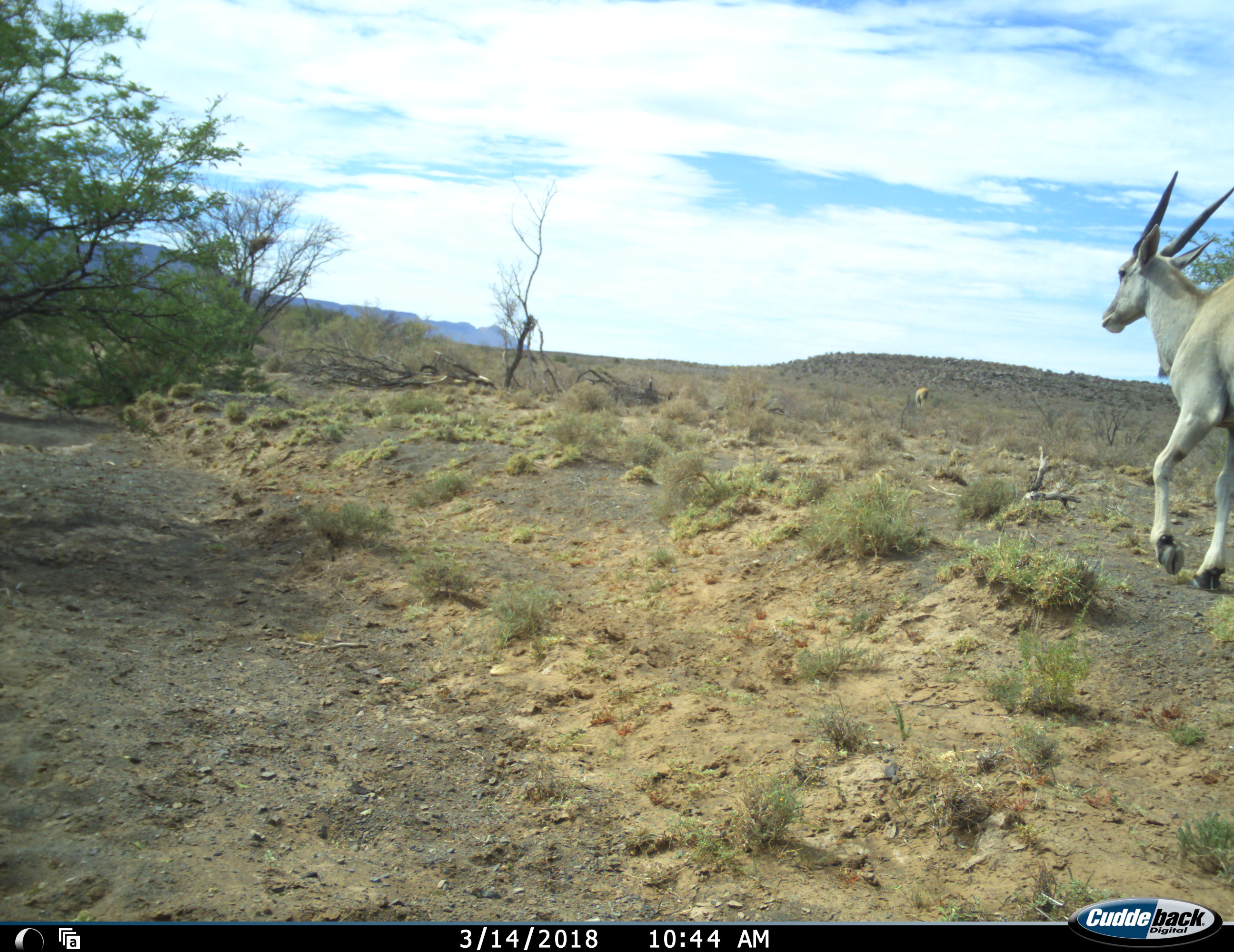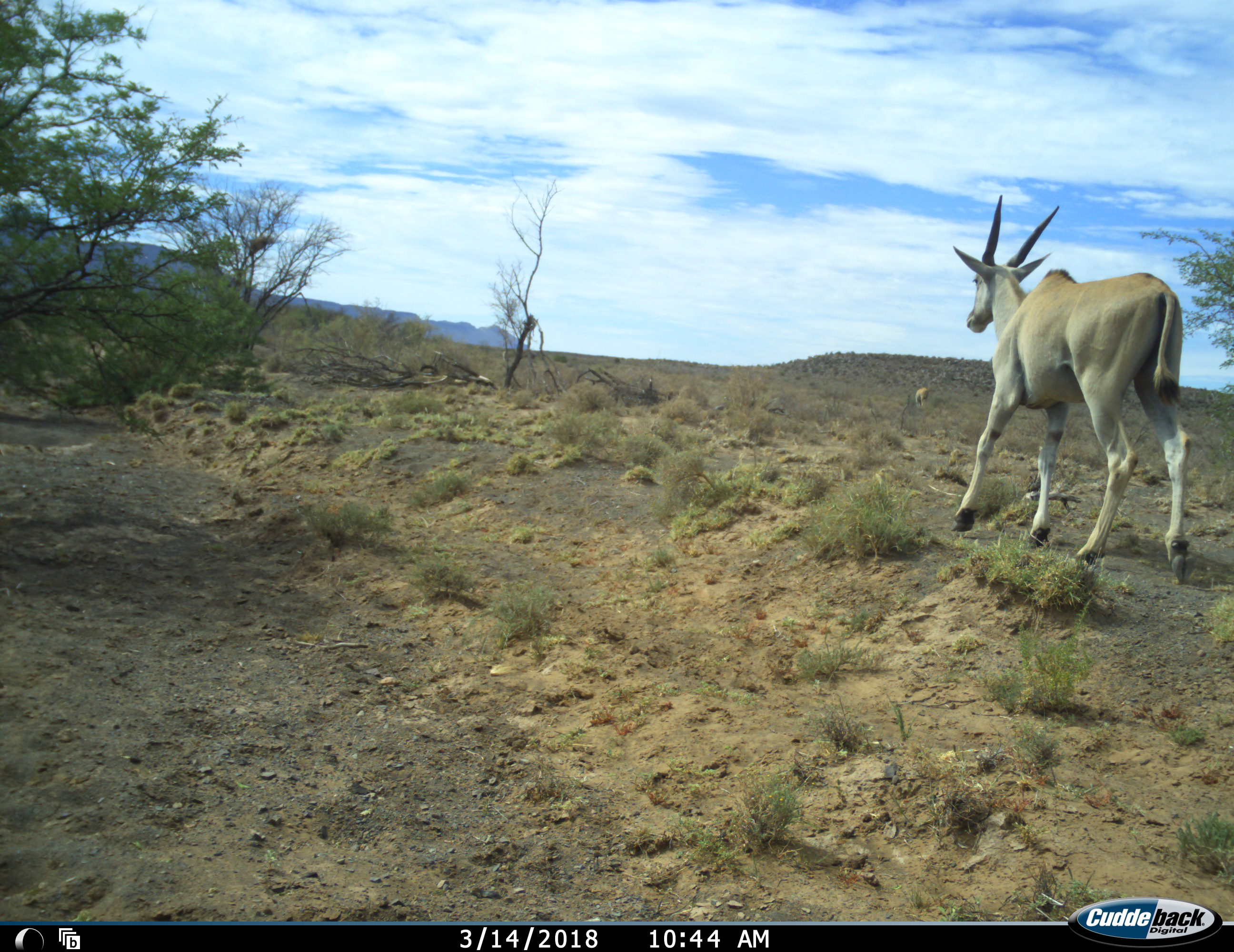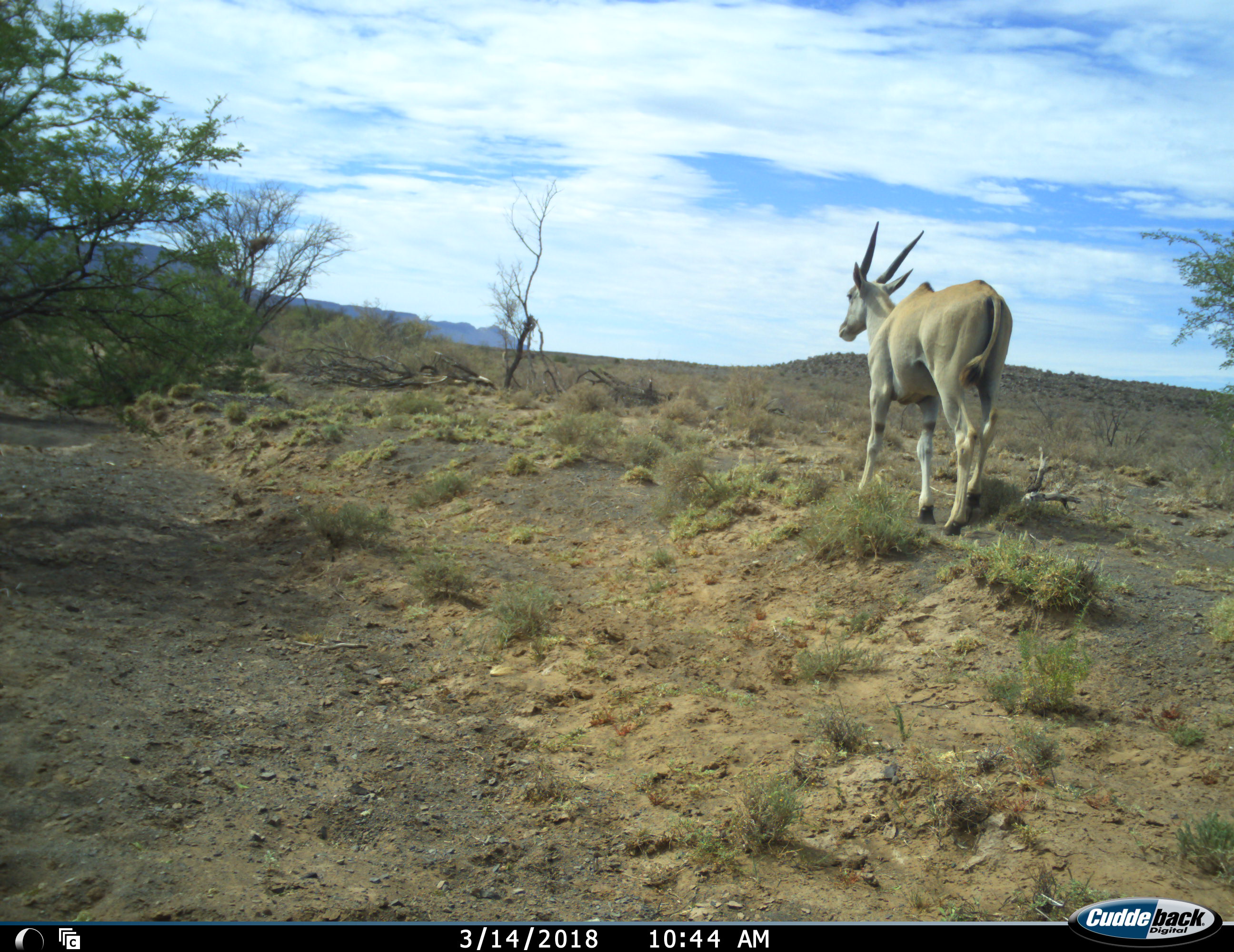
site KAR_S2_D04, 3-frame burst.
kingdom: Animalia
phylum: Chordata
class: Mammalia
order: Artiodactyla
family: Bovidae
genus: Tragelaphus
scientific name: Tragelaphus oryx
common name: eland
Eland (Tragelaphus oryx), count 2. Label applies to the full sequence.